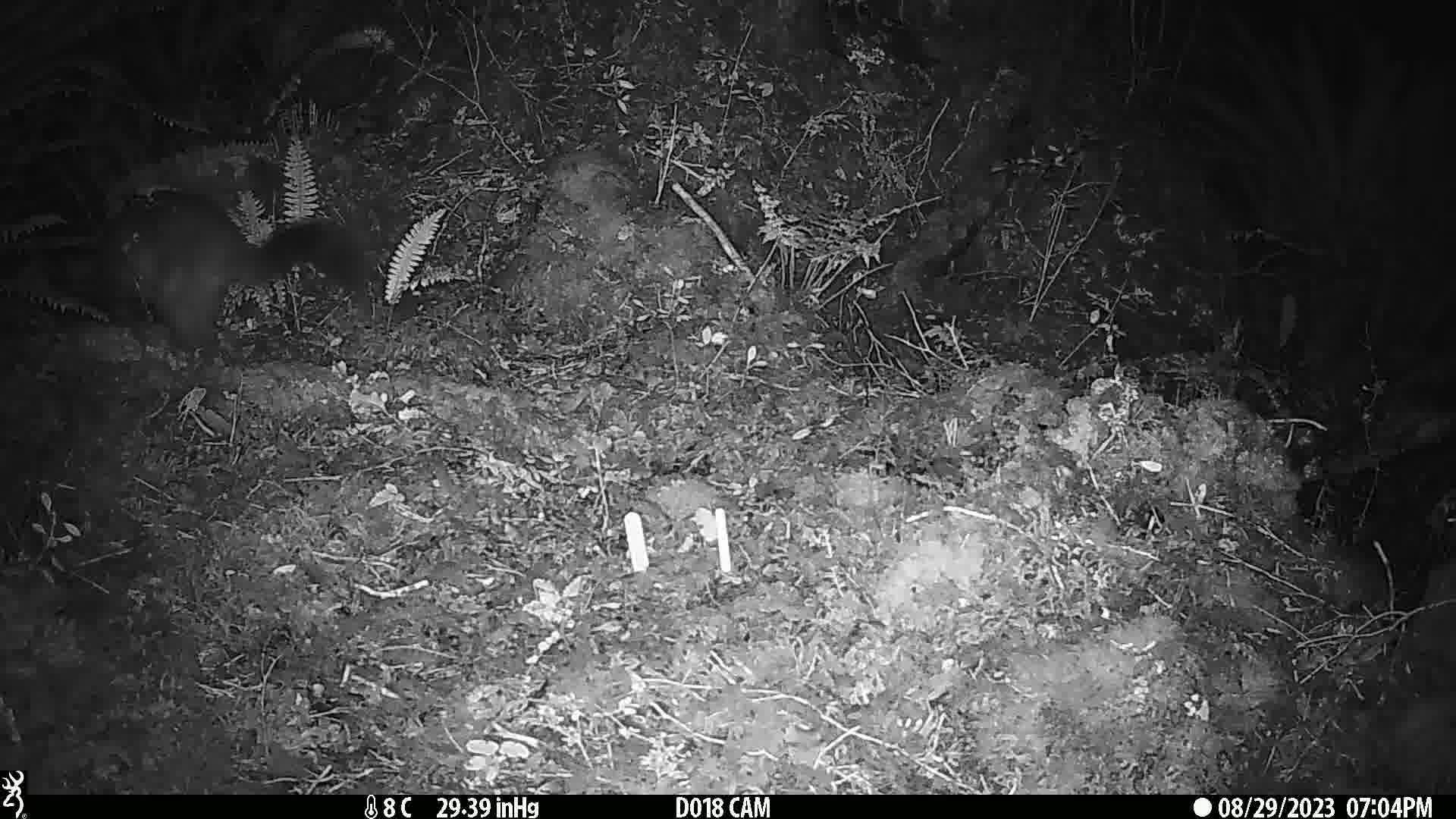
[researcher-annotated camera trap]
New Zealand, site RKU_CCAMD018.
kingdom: Animalia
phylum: Chordata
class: Mammalia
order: Diprotodontia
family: Phalangeridae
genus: Trichosurus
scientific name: Trichosurus vulpecula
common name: common brushtail possum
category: possum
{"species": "possum (common brushtail possum) (Trichosurus vulpecula)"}